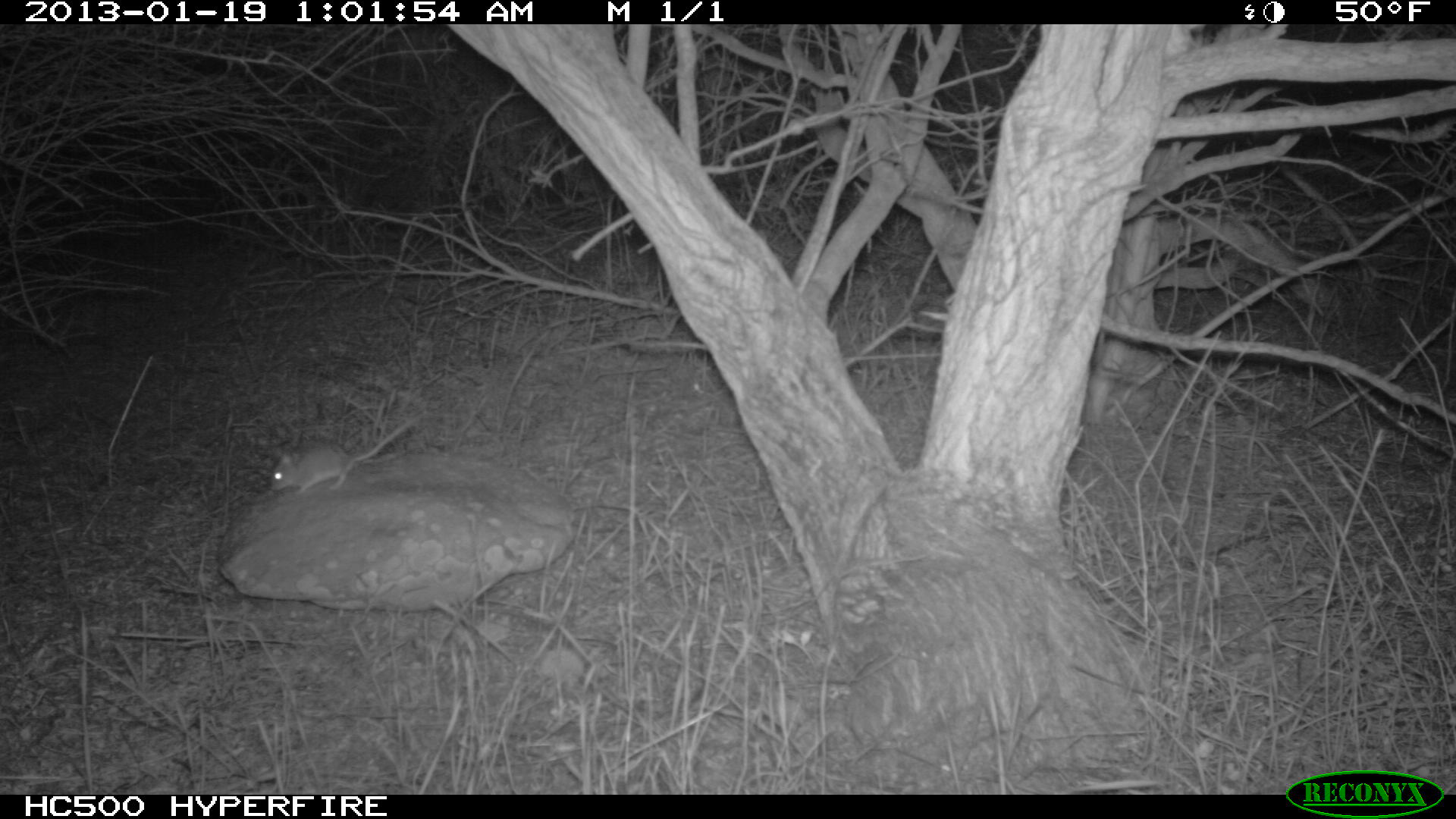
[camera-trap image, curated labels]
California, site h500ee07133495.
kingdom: Animalia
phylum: Chordata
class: Mammalia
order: Rodentia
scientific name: Rodentia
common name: rodent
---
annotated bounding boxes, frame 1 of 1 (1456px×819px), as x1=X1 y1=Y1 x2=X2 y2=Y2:
rodent: x1=269 y1=416 x2=419 y2=494